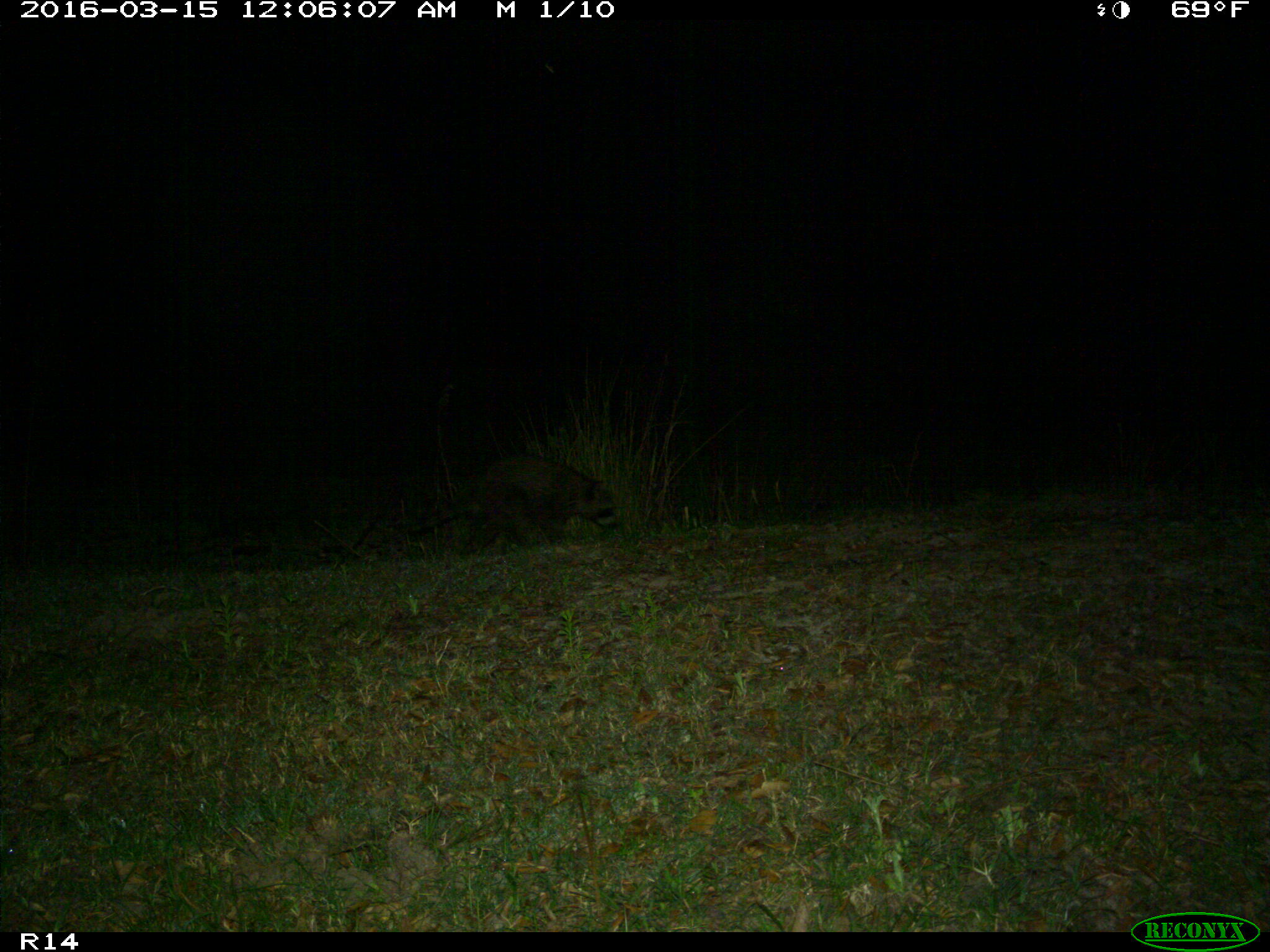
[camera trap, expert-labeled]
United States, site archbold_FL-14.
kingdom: Animalia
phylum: Chordata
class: Mammalia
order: Carnivora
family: Procyonidae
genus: Procyon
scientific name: Procyon lotor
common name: common raccoon